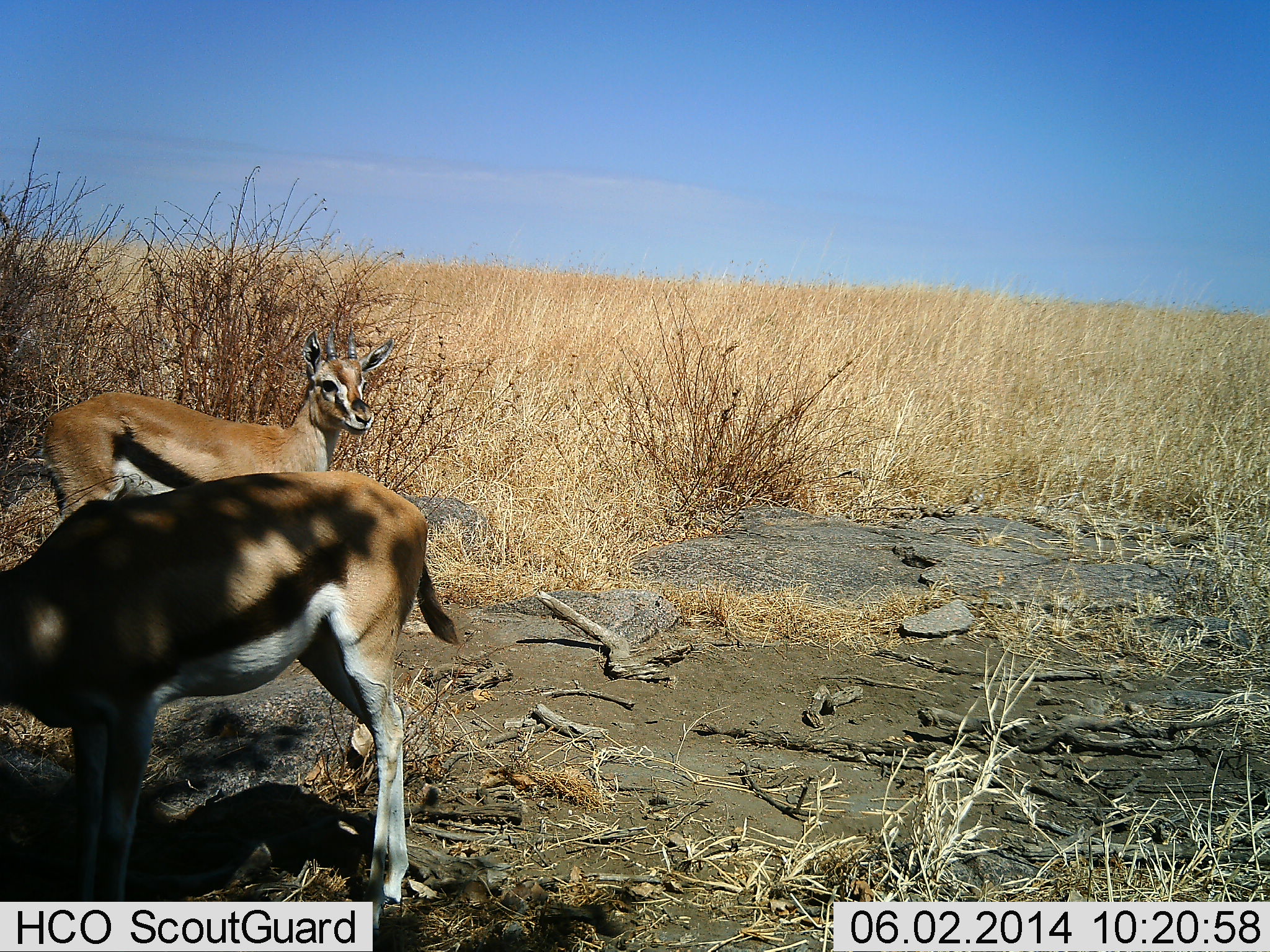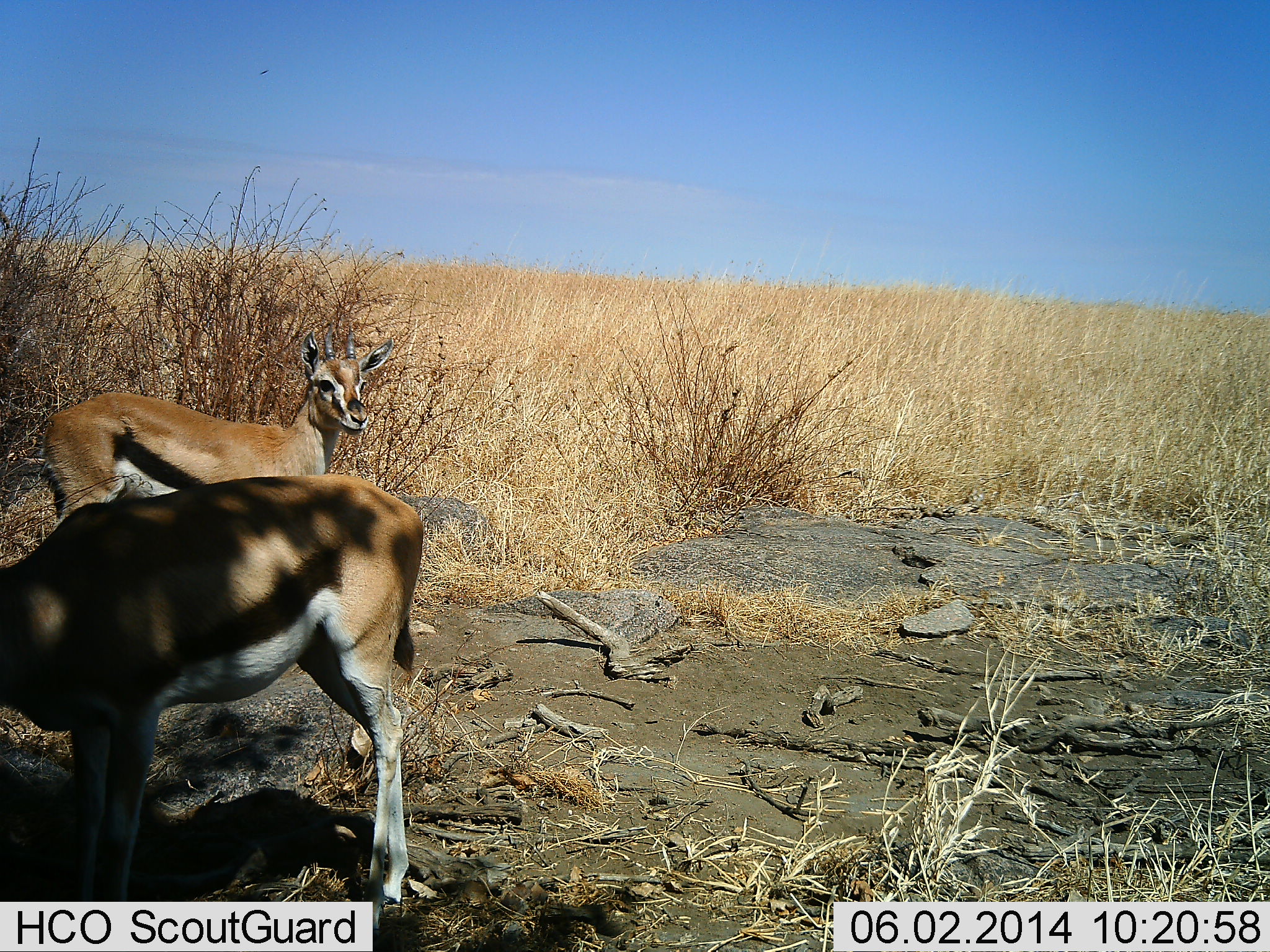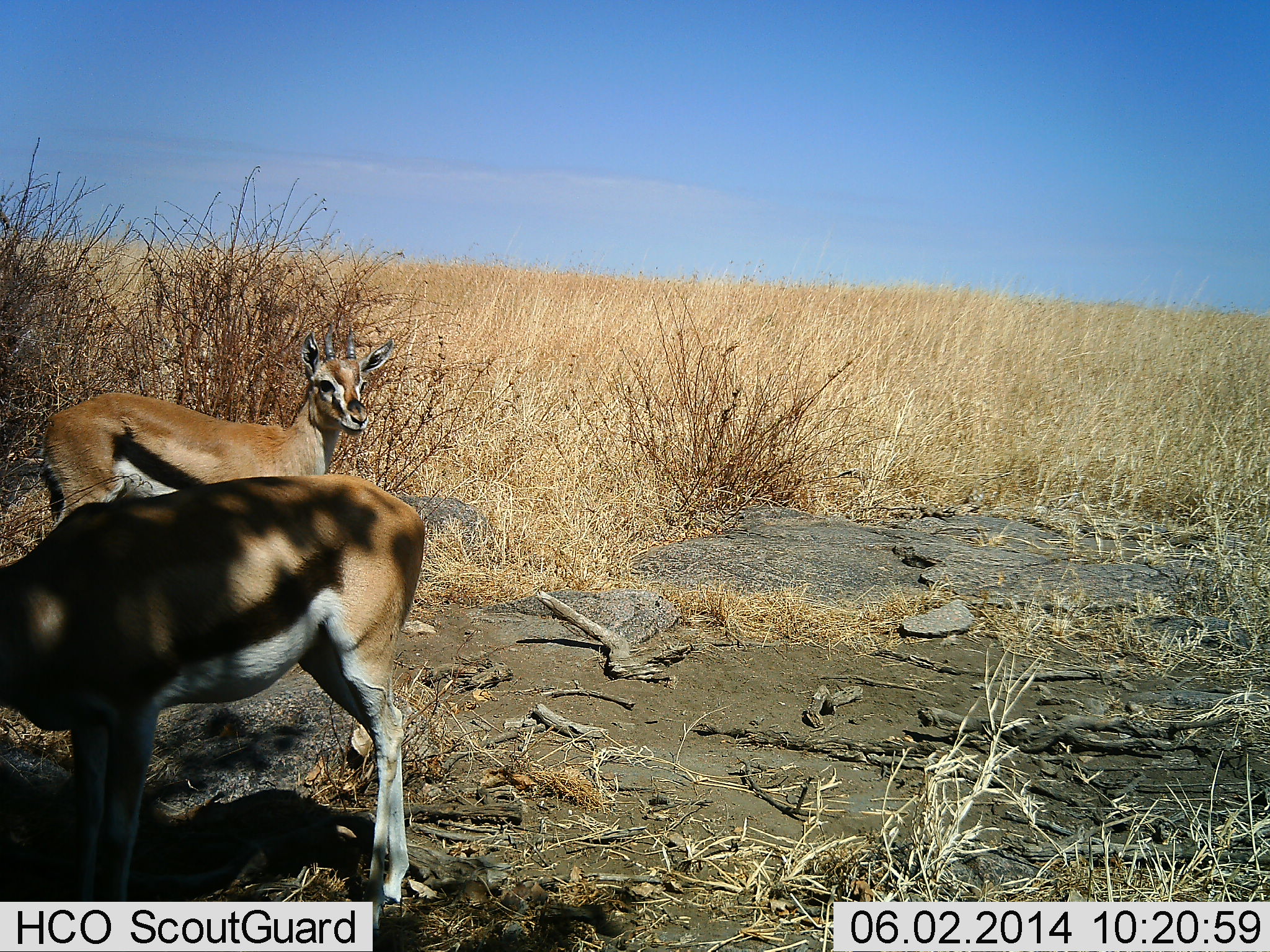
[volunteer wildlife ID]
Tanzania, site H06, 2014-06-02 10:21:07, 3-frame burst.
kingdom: Animalia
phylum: Chordata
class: Mammalia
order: Artiodactyla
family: Bovidae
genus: Eudorcas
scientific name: Eudorcas thomsonii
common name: thomson's gazelle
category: gazellethomsons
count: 2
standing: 90%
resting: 10%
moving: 0%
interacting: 0%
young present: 0%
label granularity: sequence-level